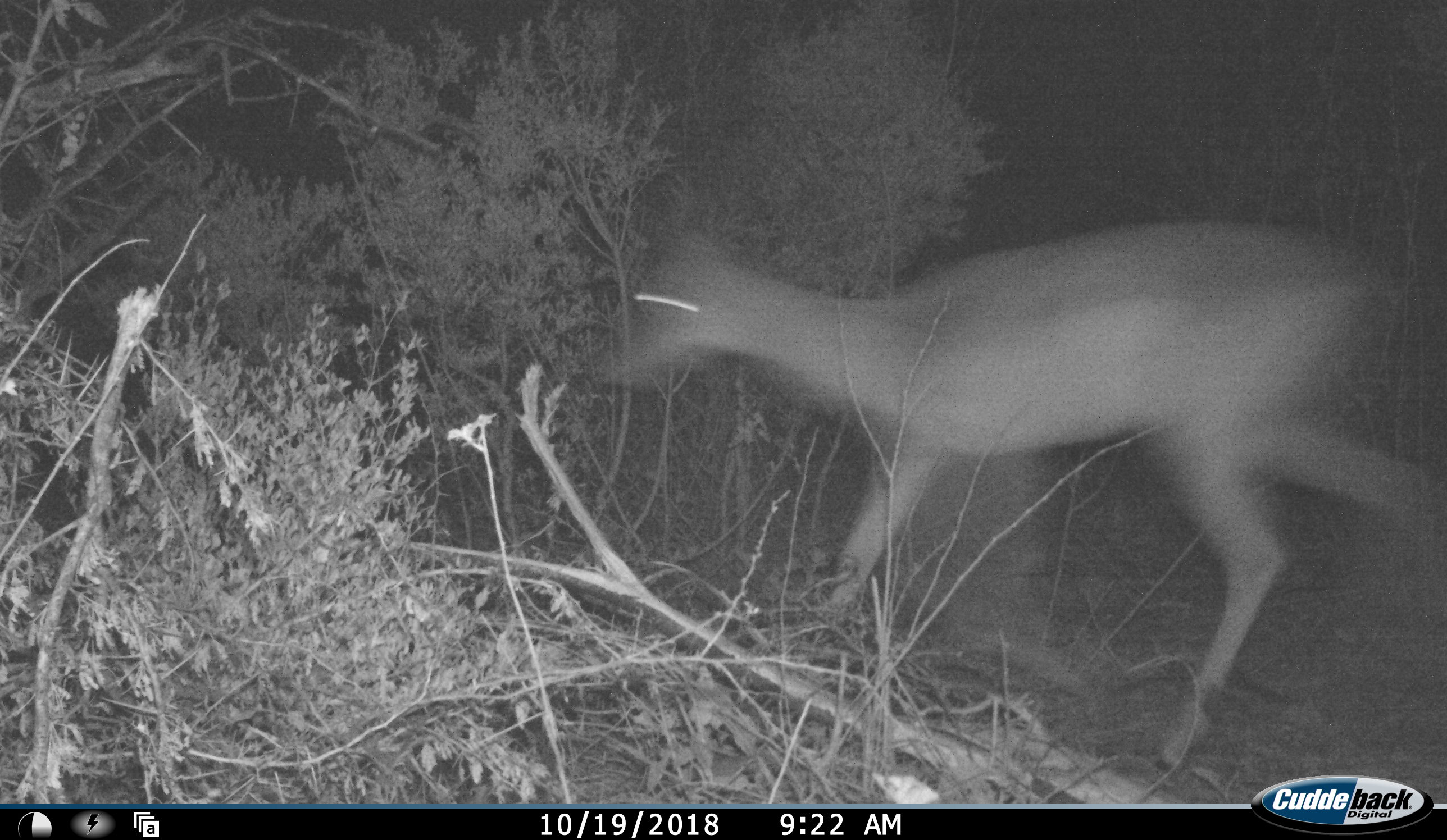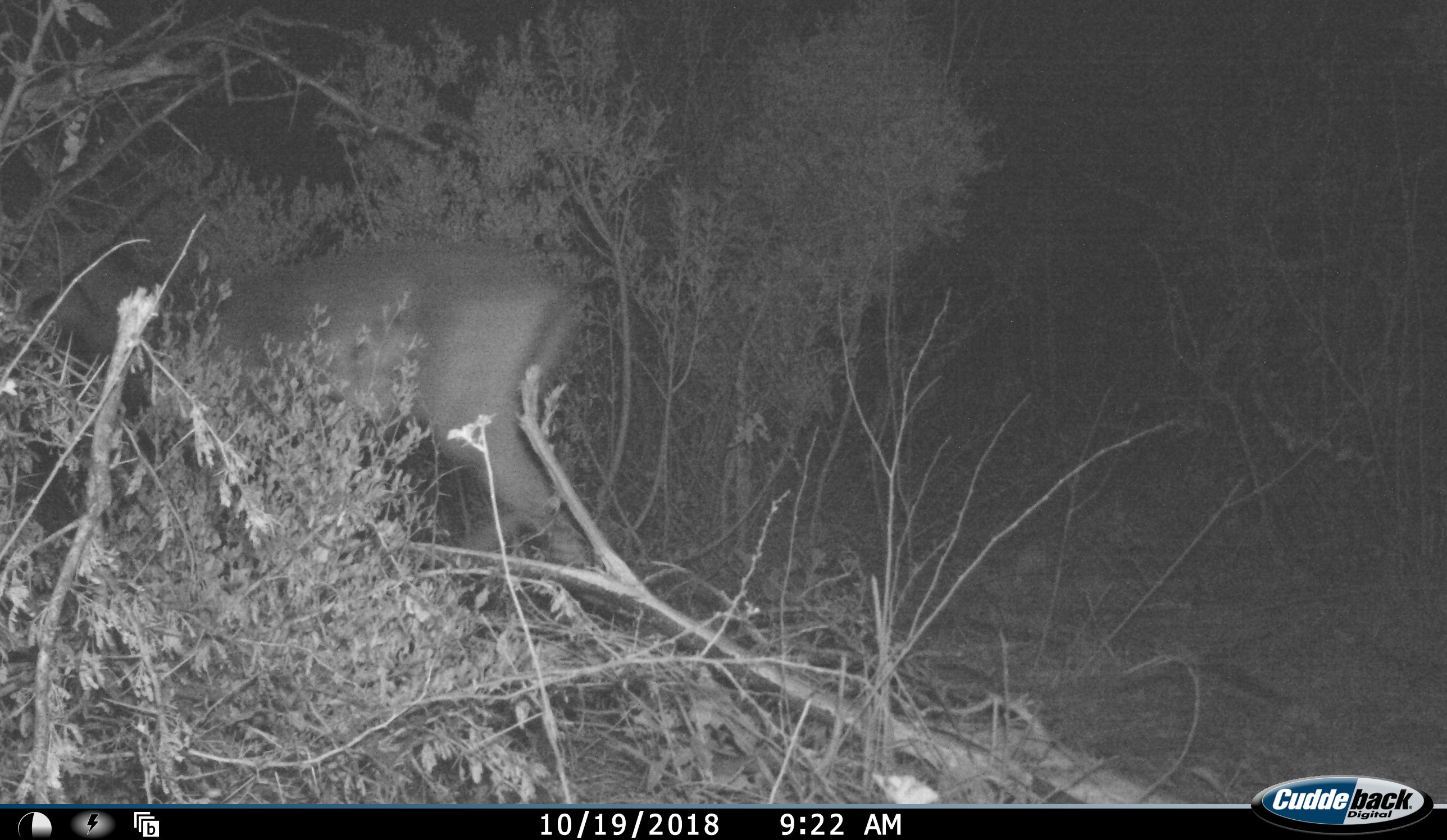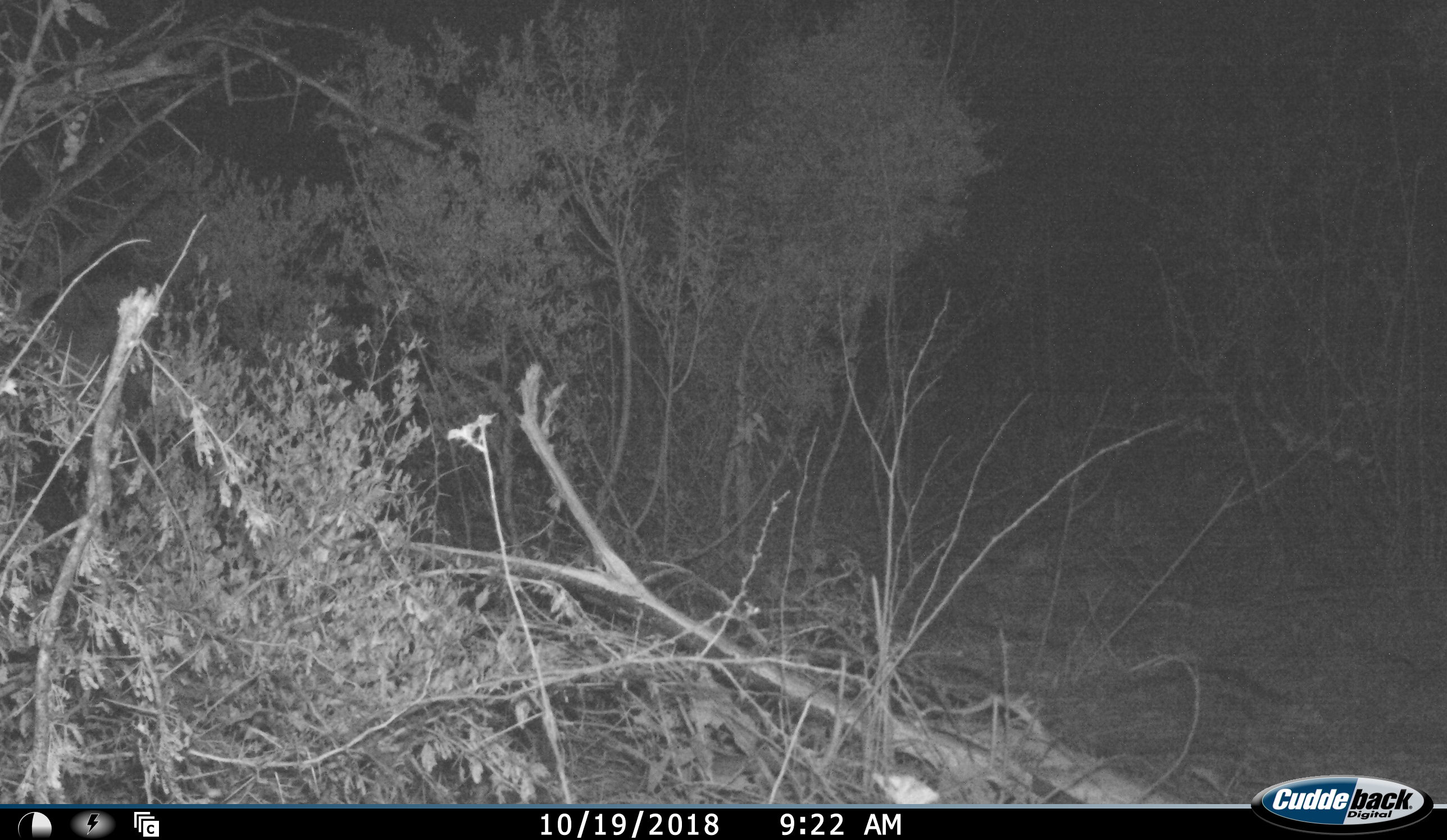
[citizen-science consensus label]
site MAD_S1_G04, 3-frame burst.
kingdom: Animalia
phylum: Chordata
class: Mammalia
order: Artiodactyla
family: Bovidae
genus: Aepyceros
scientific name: Aepyceros melampus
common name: impala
Impala (Aepyceros melampus), count 1. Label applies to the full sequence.